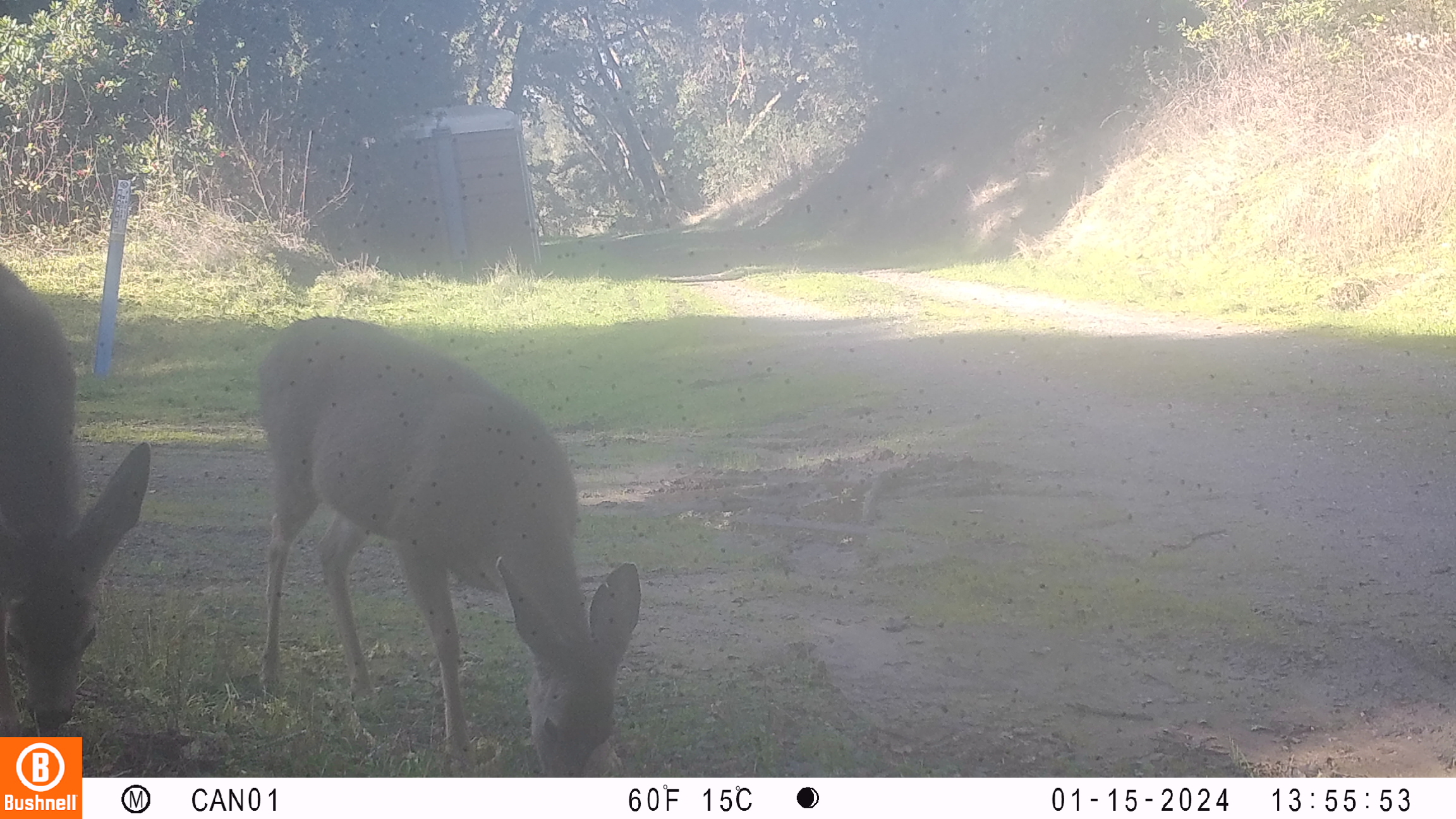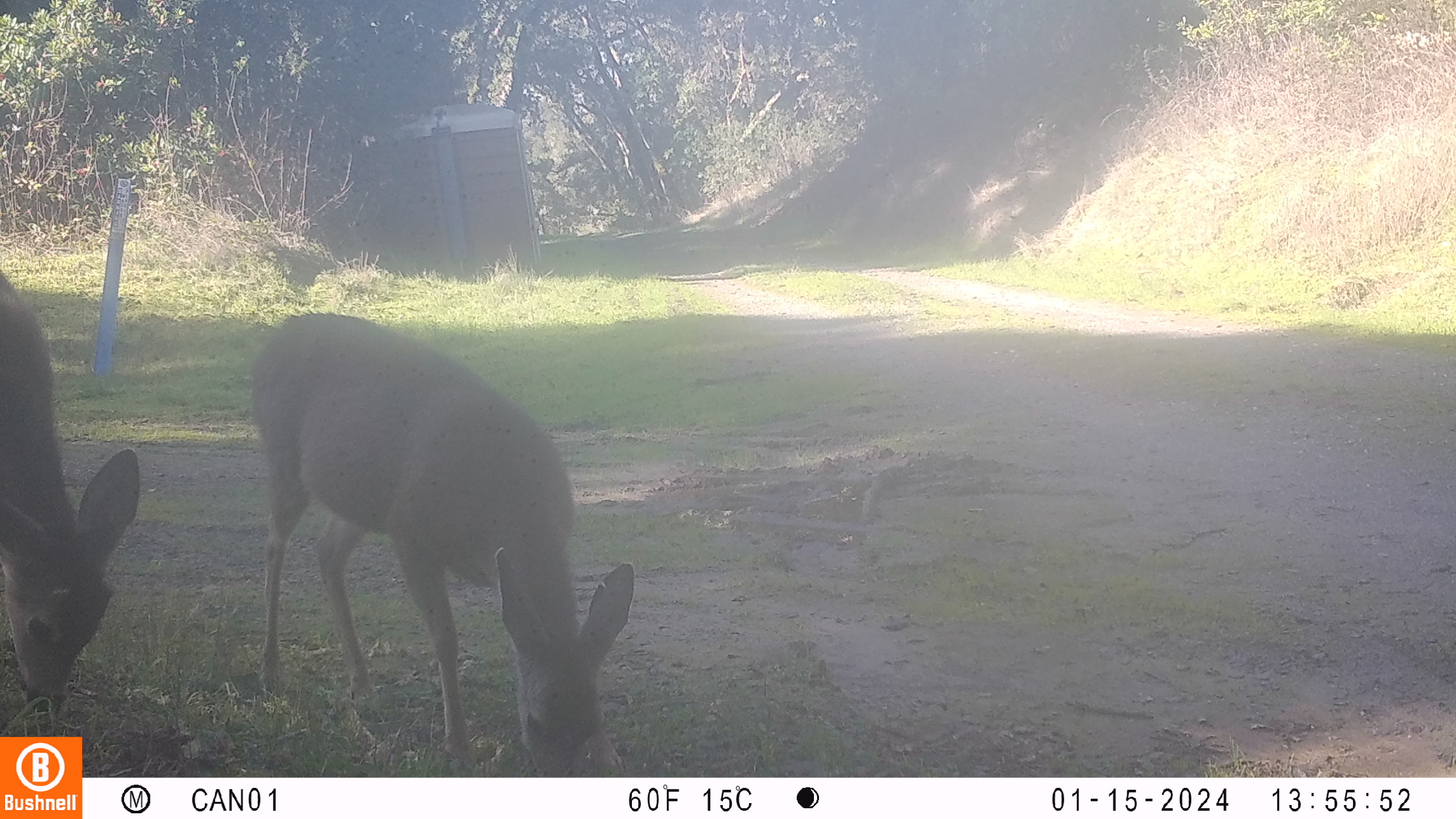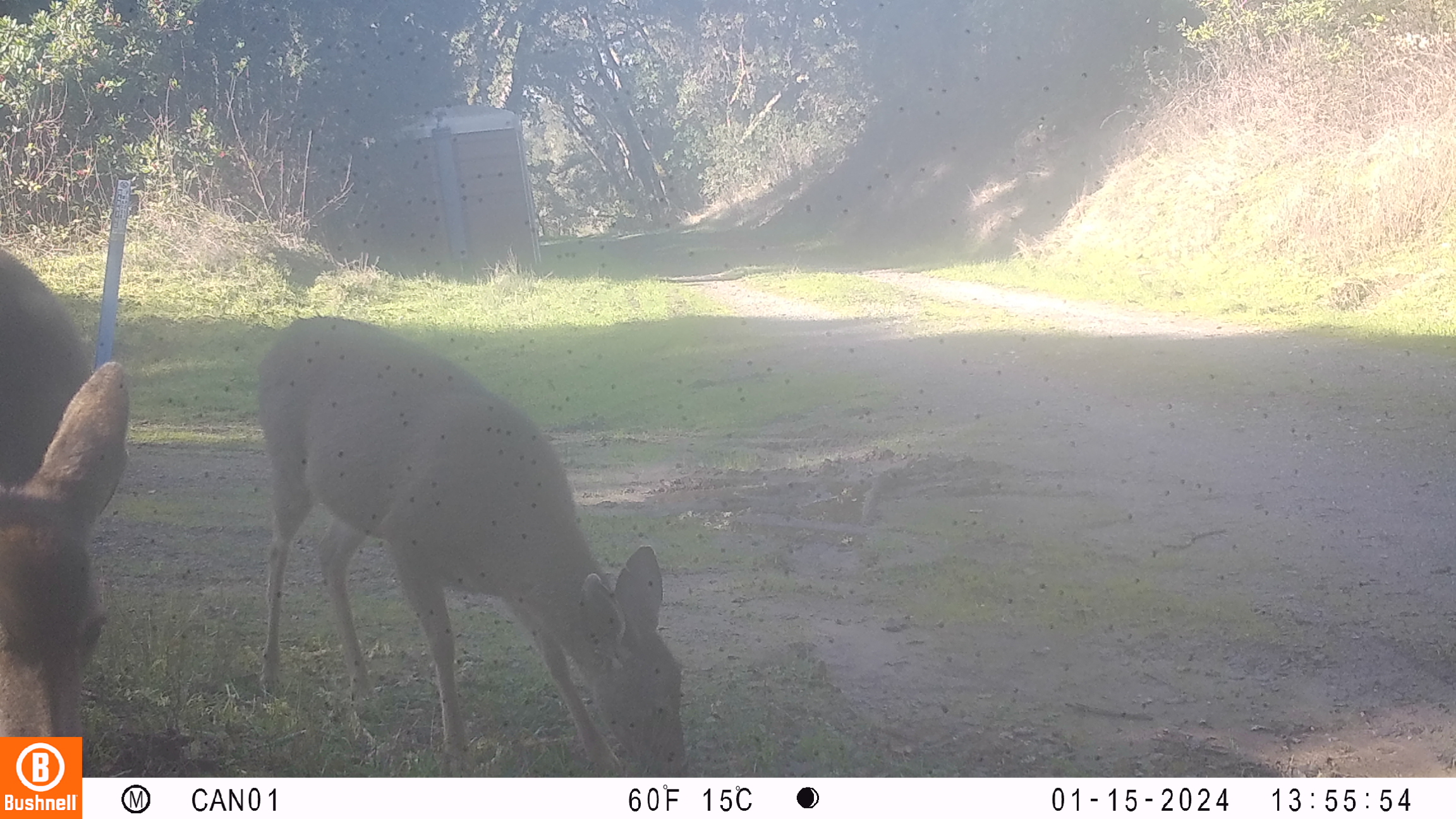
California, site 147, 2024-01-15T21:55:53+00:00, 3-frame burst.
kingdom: Animalia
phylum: Chordata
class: Mammalia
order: Artiodactyla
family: Cervidae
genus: Odocoileus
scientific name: Odocoileus hemionus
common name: mule deer